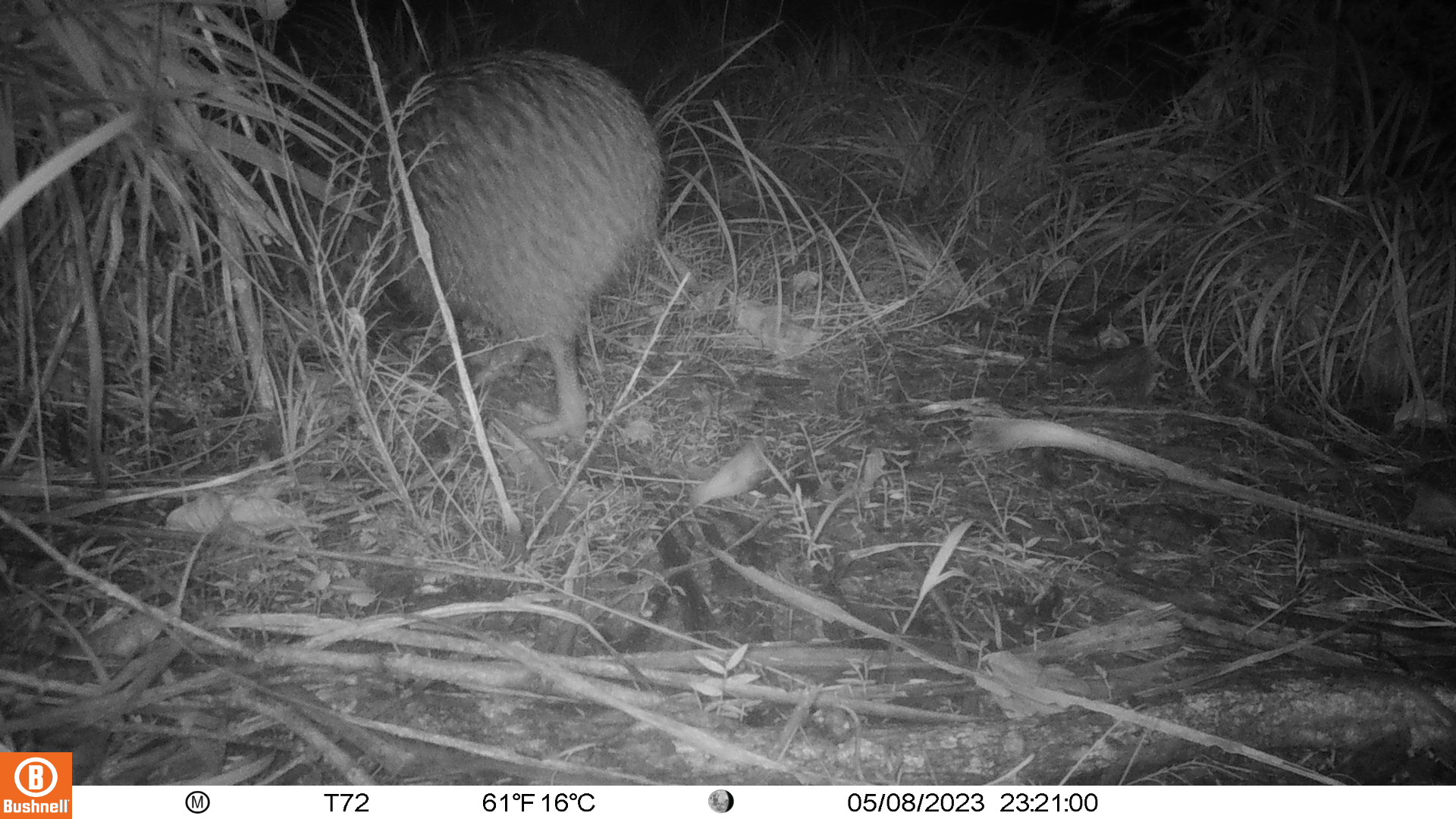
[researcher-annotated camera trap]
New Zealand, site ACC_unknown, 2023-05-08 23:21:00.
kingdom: Animalia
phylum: Chordata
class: Aves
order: Apterygiformes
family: Apterygidae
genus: Apteryx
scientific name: Apteryx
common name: kiwi